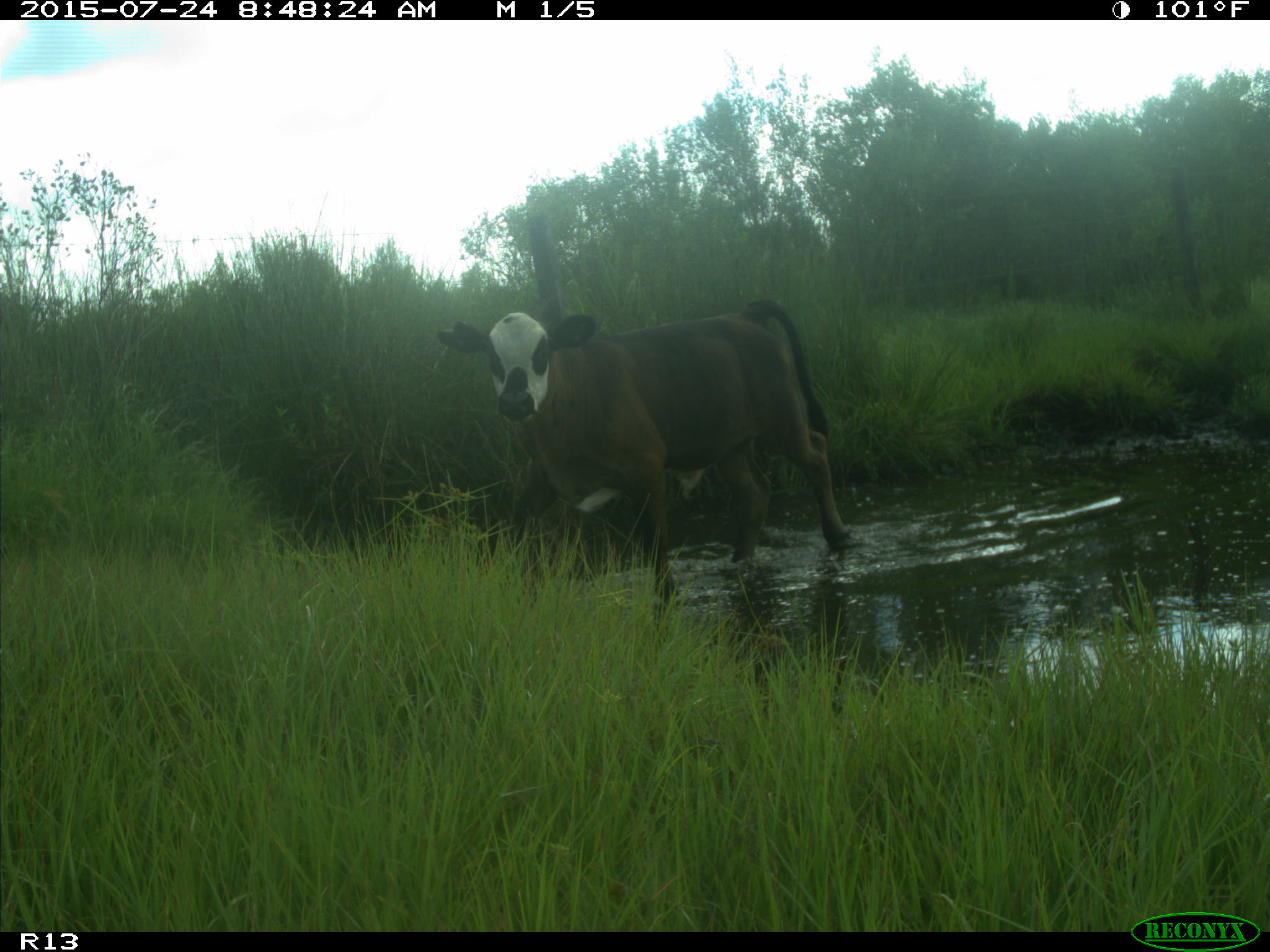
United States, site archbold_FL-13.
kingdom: Animalia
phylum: Chordata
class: Mammalia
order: Artiodactyla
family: Bovidae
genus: Bos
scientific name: Bos taurus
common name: domestic cow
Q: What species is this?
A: Bos taurus (domestic cow).